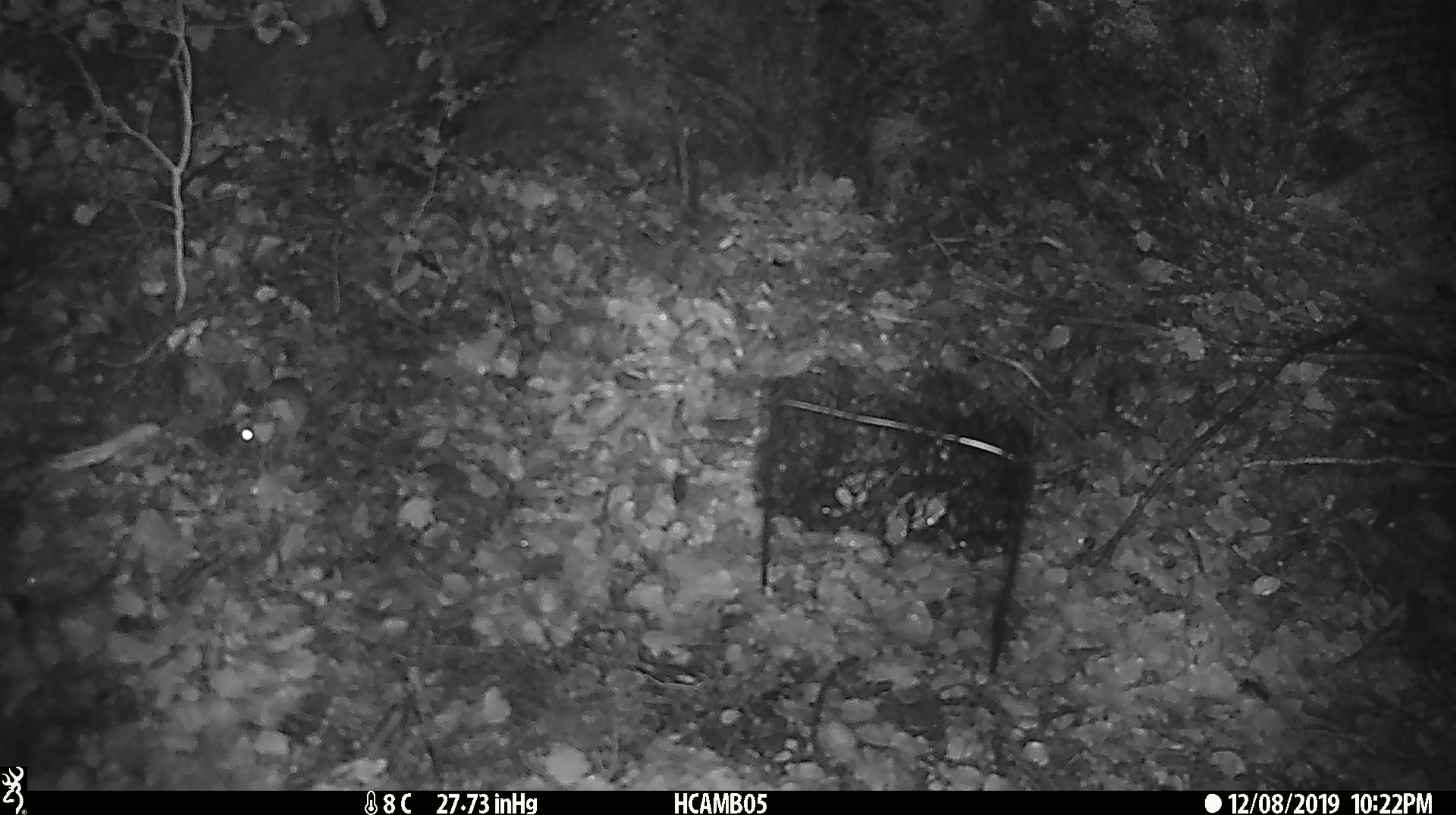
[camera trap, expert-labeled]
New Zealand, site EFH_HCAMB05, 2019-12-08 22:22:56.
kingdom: Animalia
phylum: Chordata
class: Mammalia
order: Rodentia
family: Muridae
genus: Mus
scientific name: Mus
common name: mouse